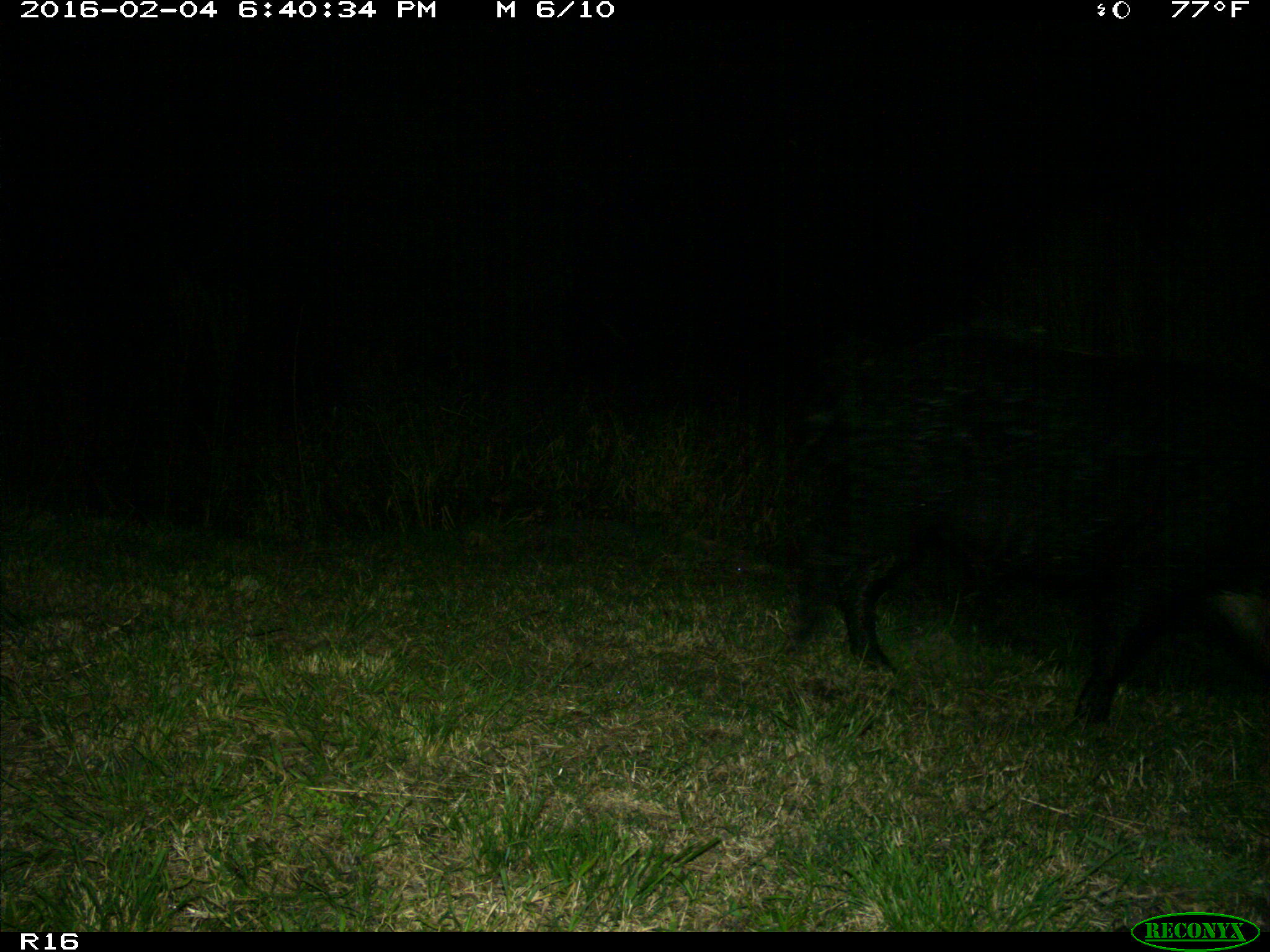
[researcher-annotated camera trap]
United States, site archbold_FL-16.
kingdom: Animalia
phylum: Chordata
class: Mammalia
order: Artiodactyla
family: Suidae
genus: Sus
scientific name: Sus scrofa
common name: wild boar